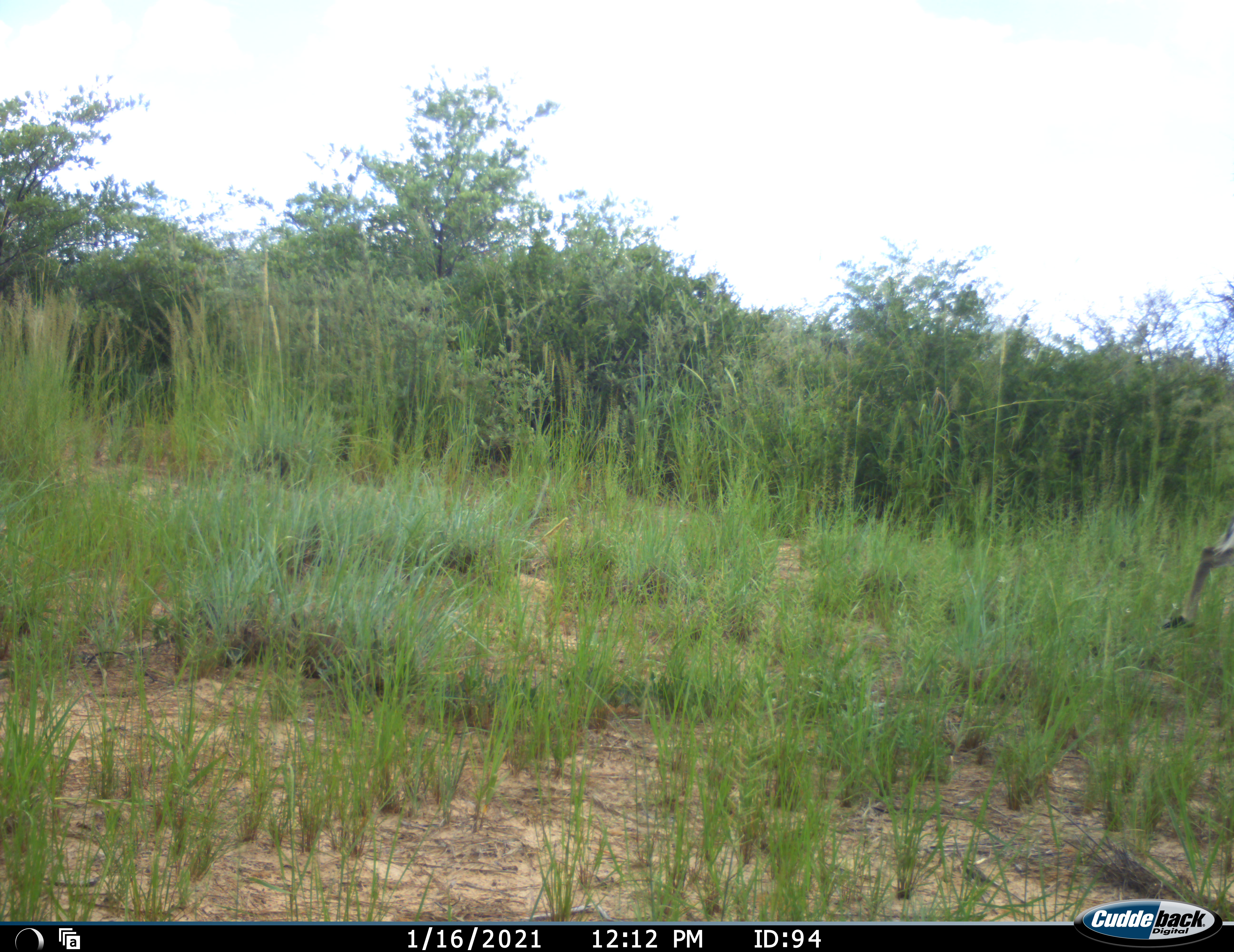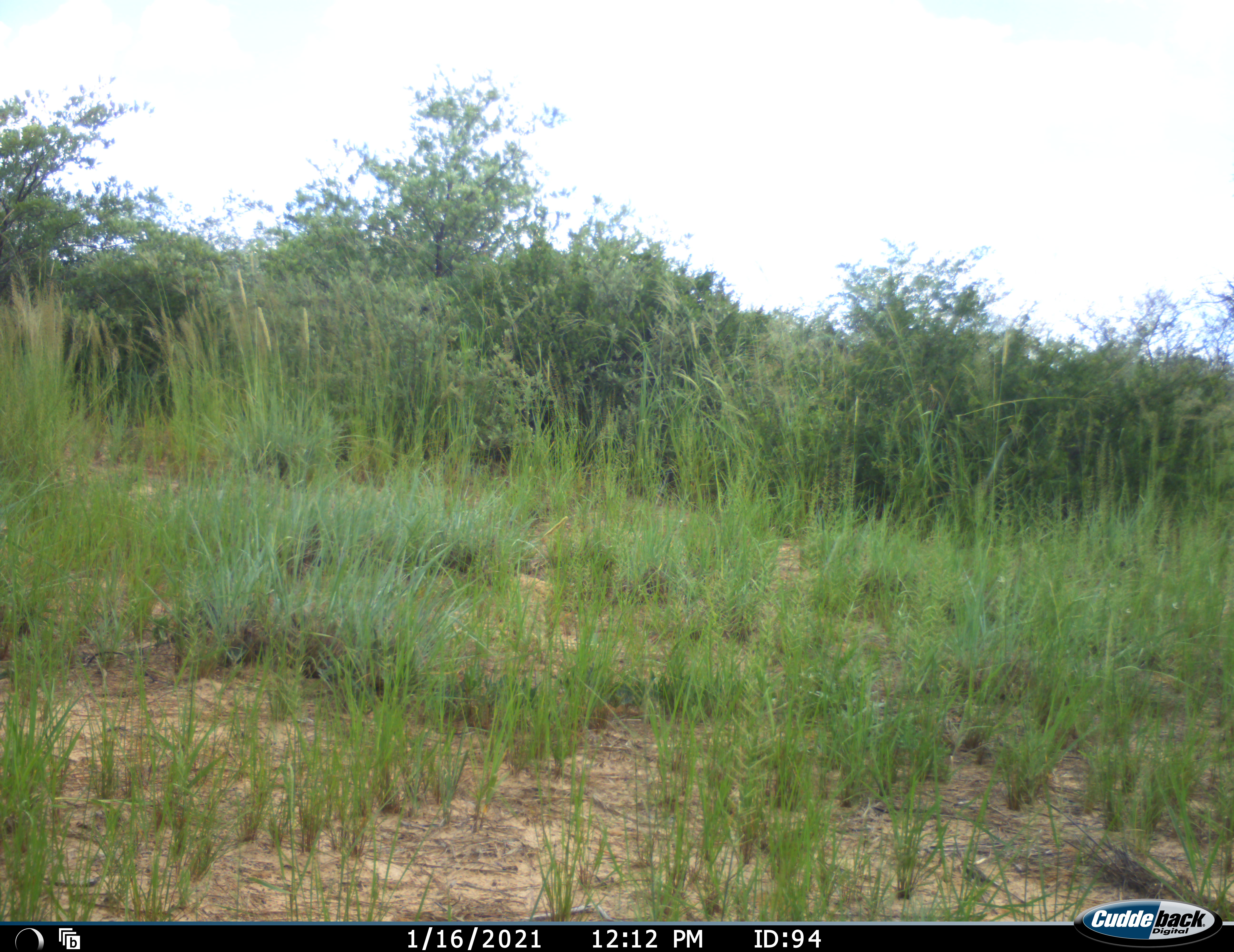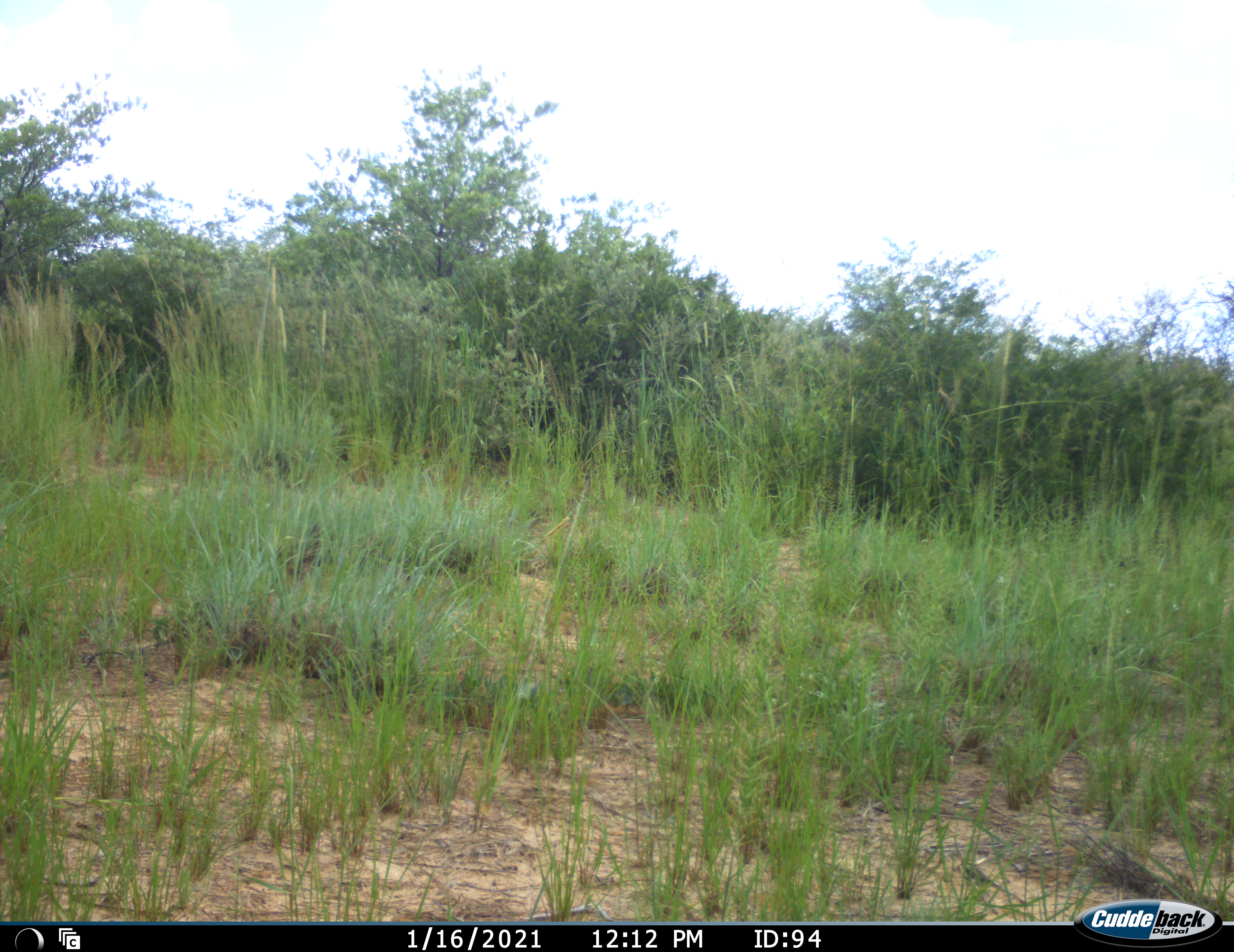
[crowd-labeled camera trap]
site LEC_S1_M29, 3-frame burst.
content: unidentified animal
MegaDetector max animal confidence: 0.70